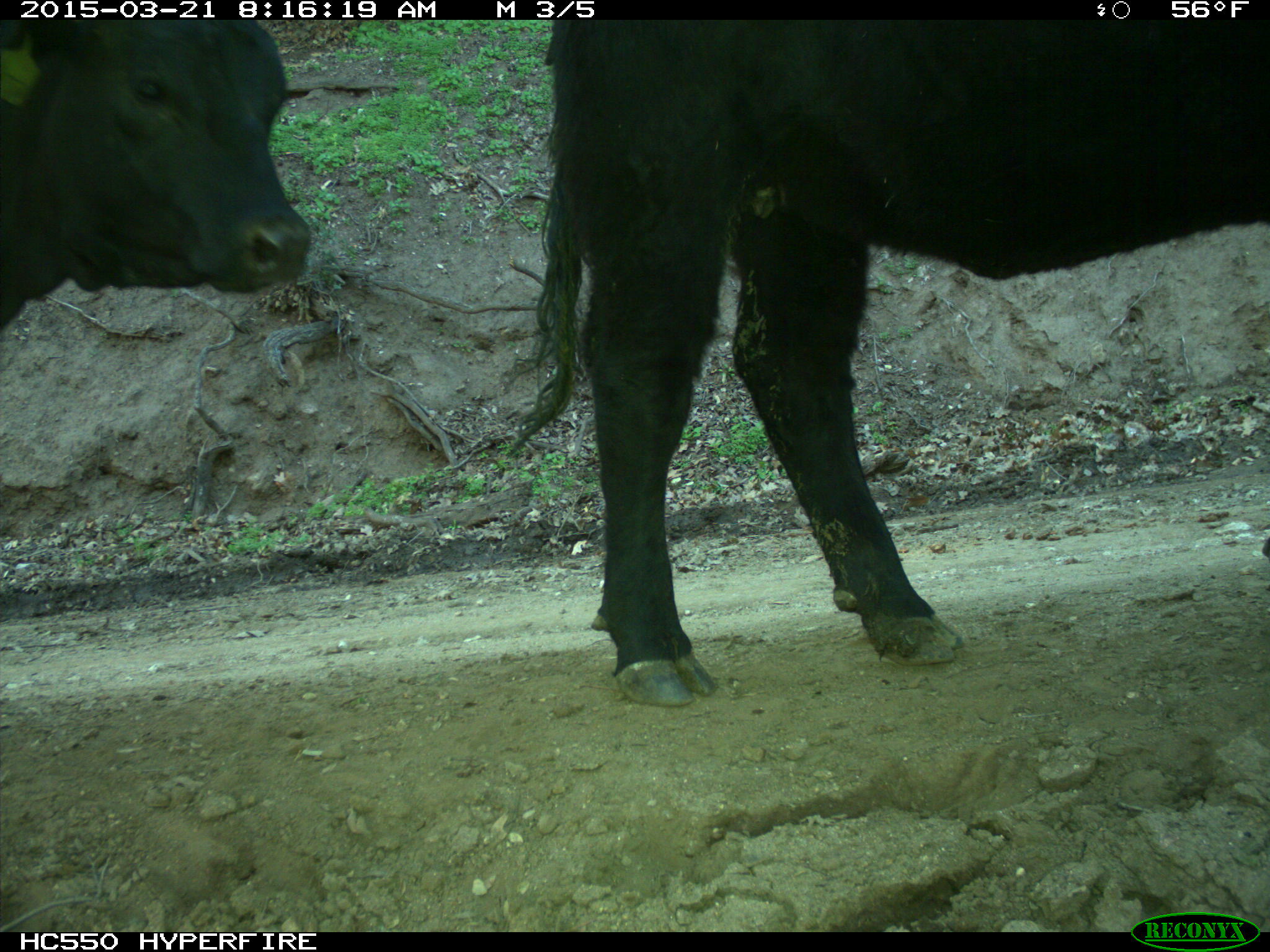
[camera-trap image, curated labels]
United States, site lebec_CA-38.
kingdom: Animalia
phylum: Chordata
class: Mammalia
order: Artiodactyla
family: Bovidae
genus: Bos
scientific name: Bos taurus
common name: domestic cow